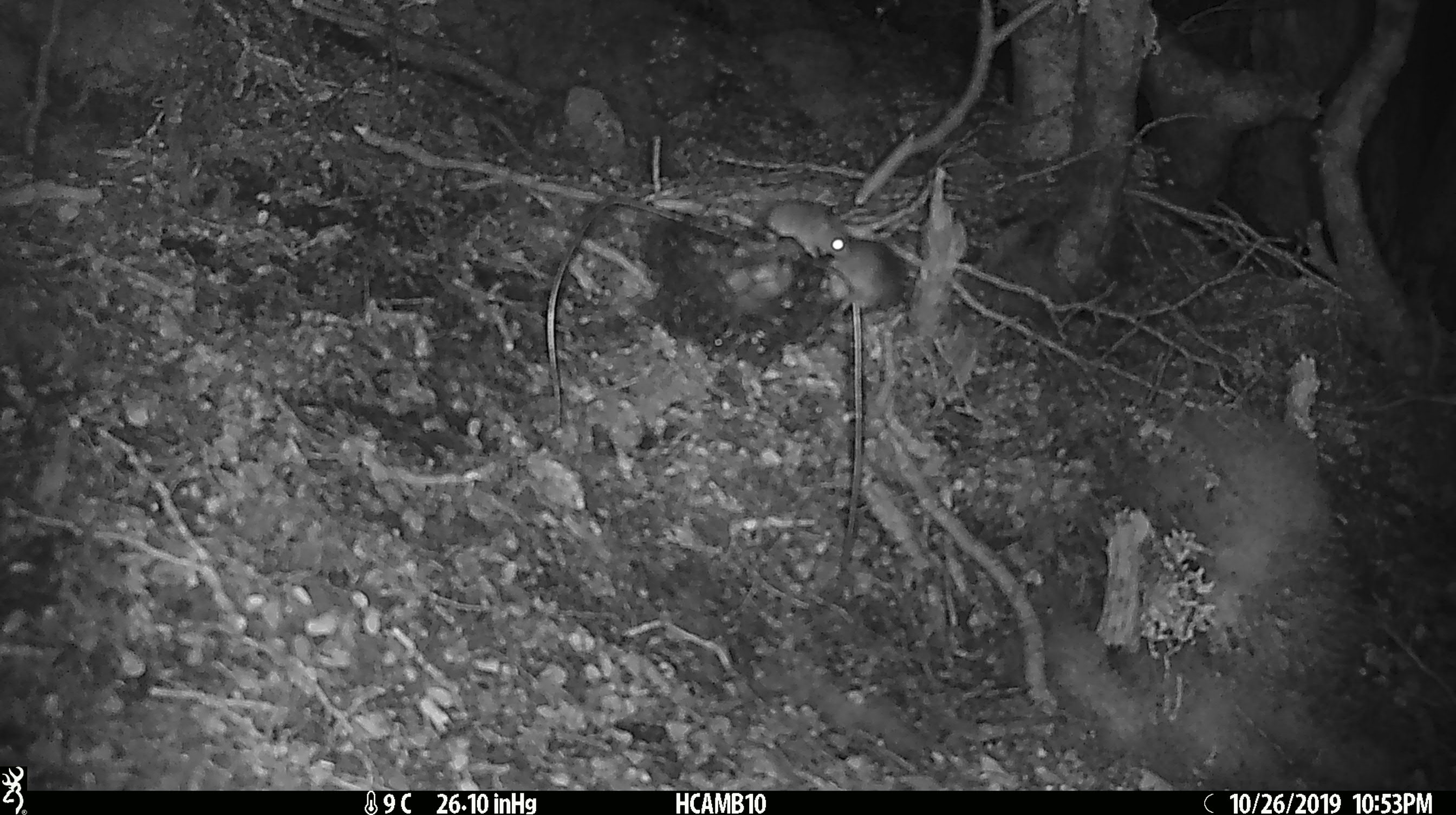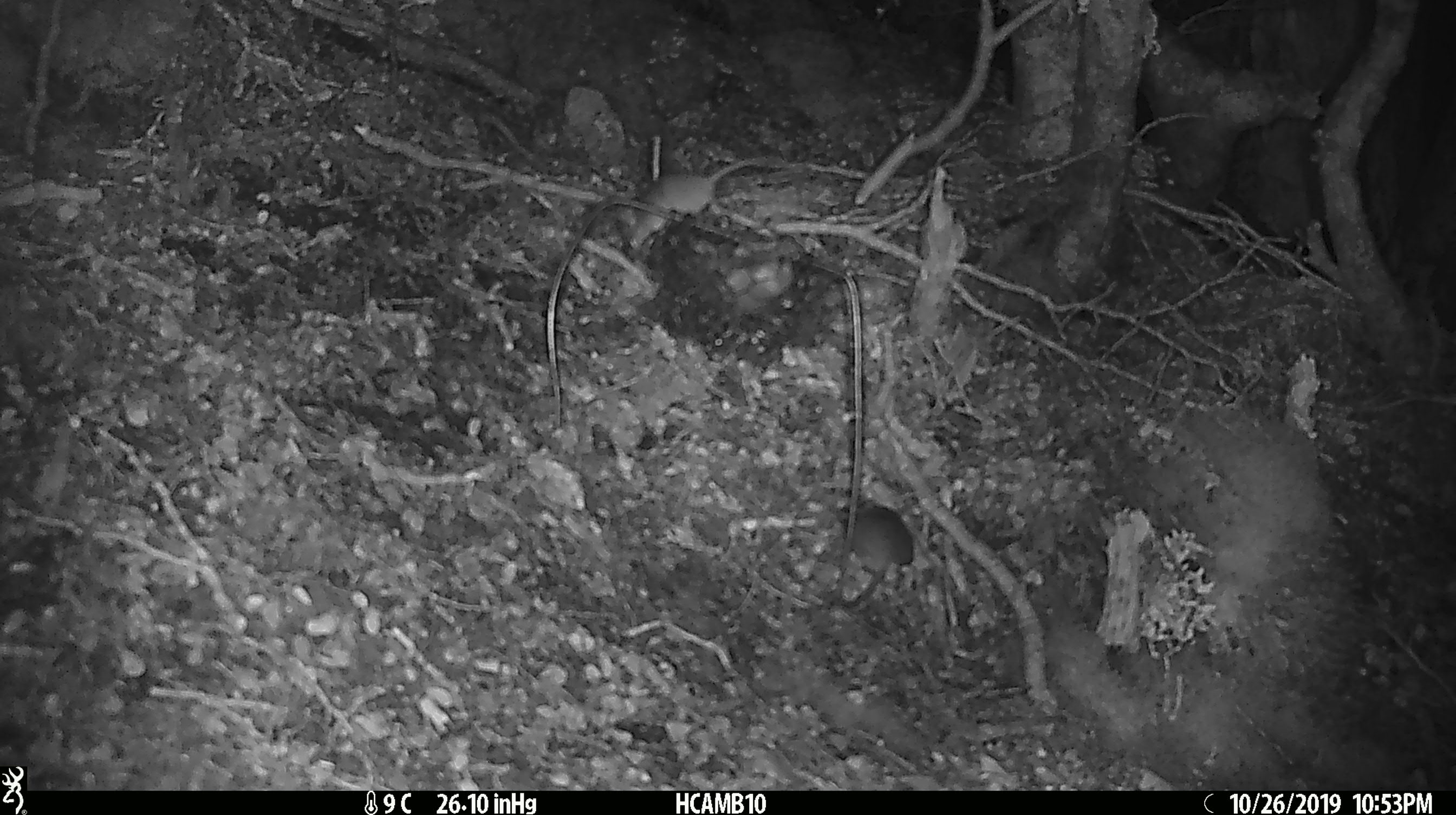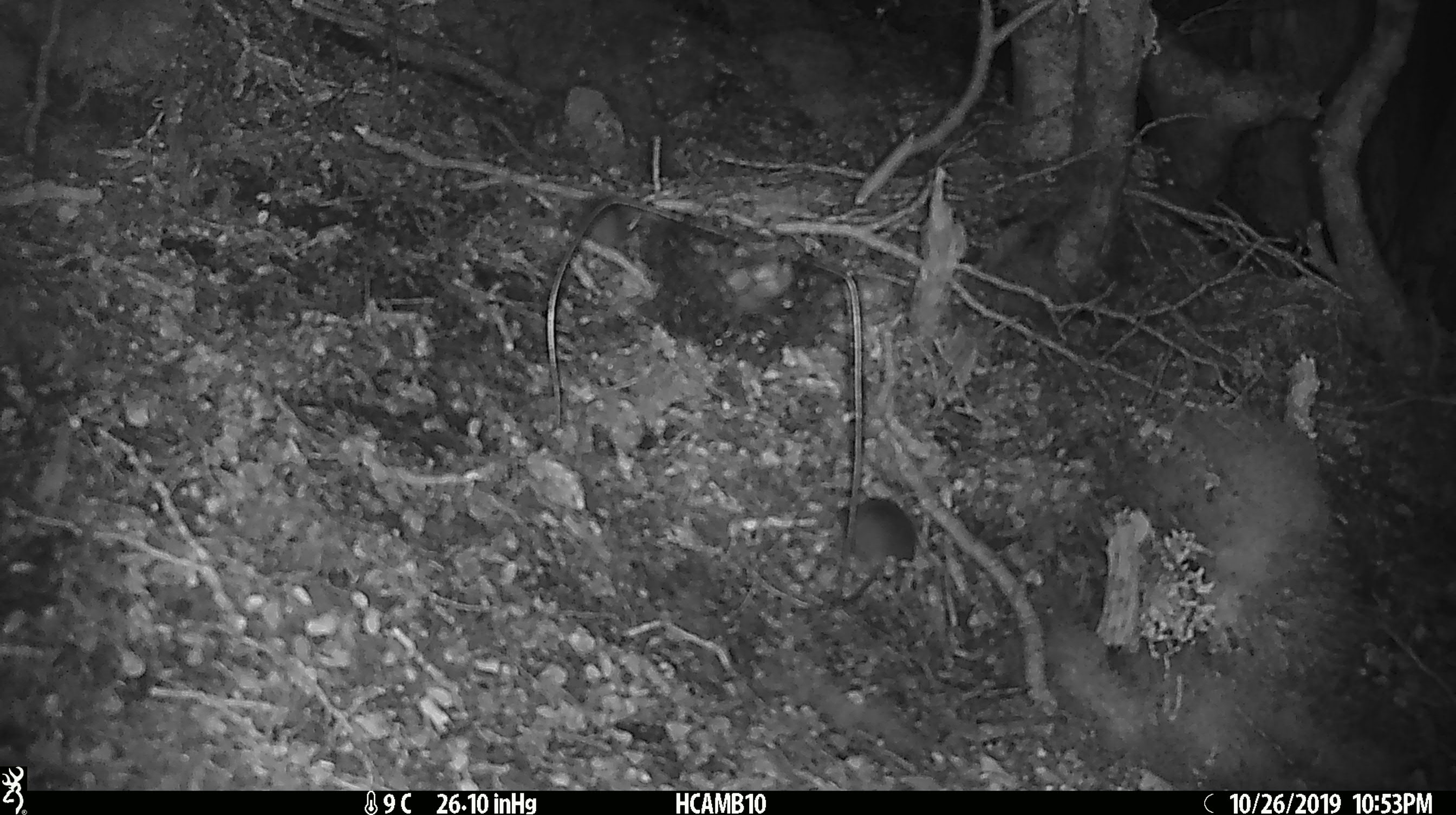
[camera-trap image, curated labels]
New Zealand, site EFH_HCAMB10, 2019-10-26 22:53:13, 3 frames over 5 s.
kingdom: Animalia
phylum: Chordata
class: Mammalia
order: Rodentia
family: Muridae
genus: Mus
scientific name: Mus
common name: mouse